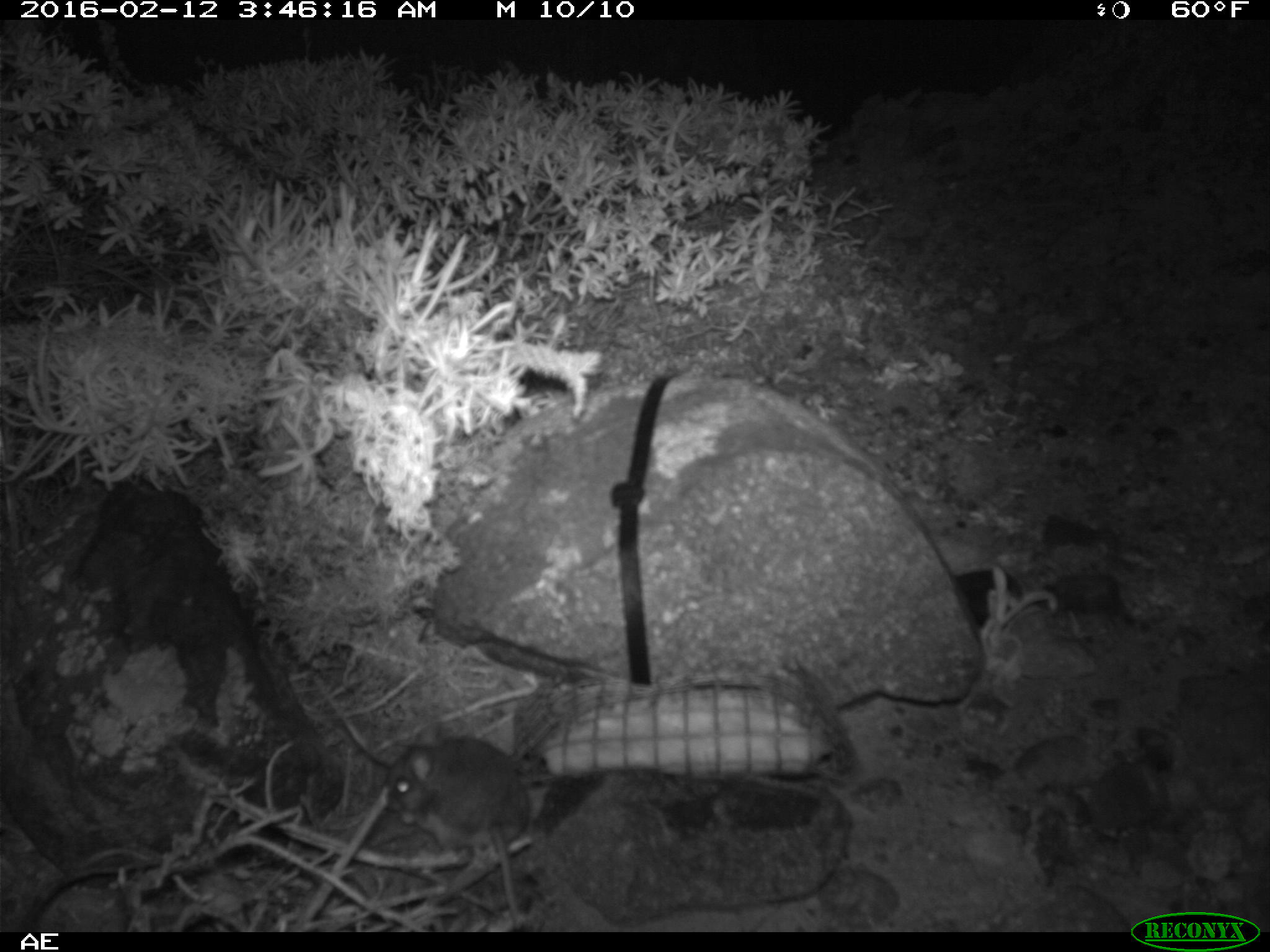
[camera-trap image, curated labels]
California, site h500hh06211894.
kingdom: Animalia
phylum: Chordata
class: Mammalia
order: Rodentia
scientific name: Rodentia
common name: rodent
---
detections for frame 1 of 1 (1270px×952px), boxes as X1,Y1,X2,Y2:
rodent: 386,721,531,930